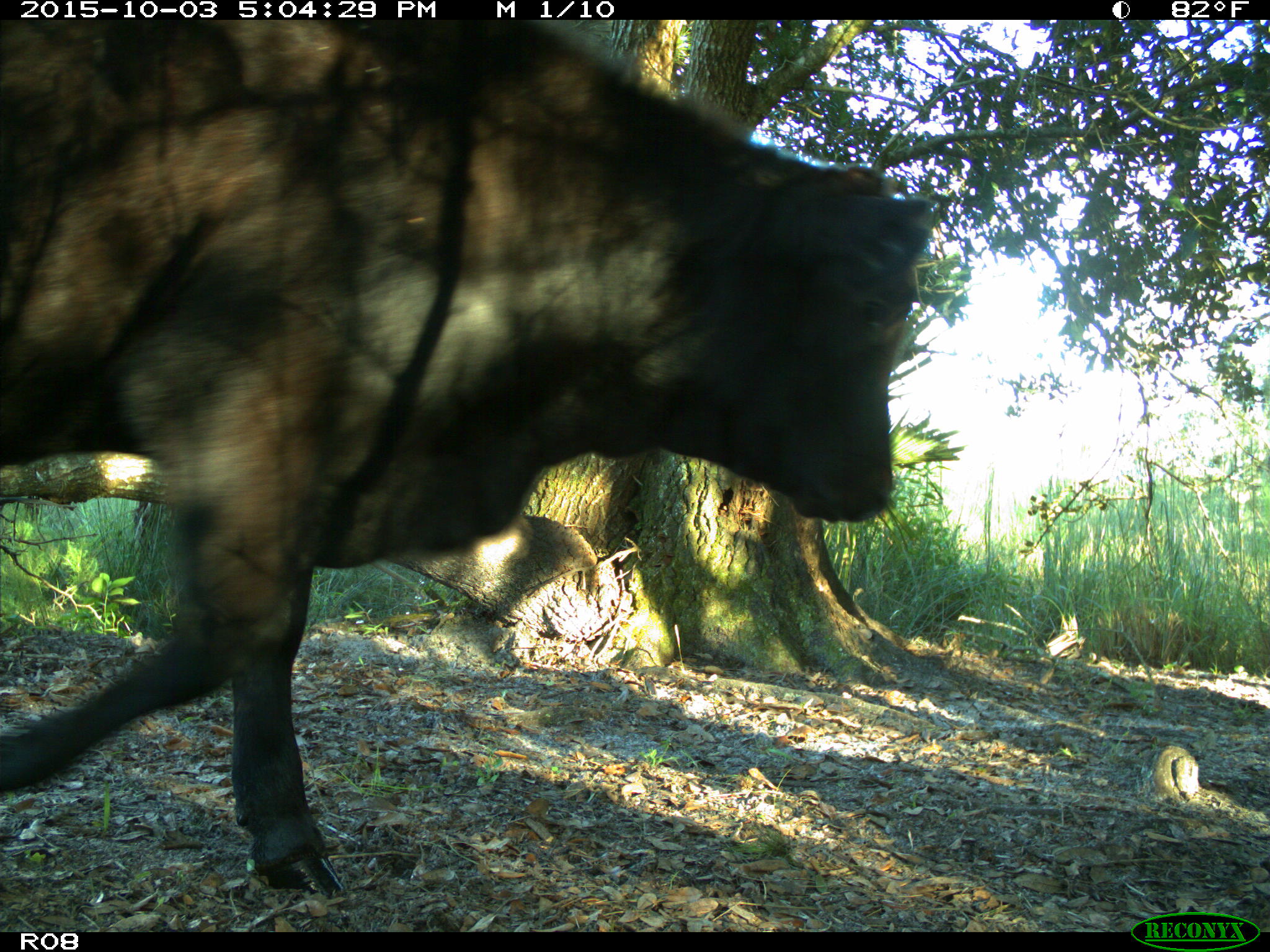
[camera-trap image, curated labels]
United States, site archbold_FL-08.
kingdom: Animalia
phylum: Chordata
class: Mammalia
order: Artiodactyla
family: Bovidae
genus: Bos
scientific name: Bos taurus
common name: domestic cow